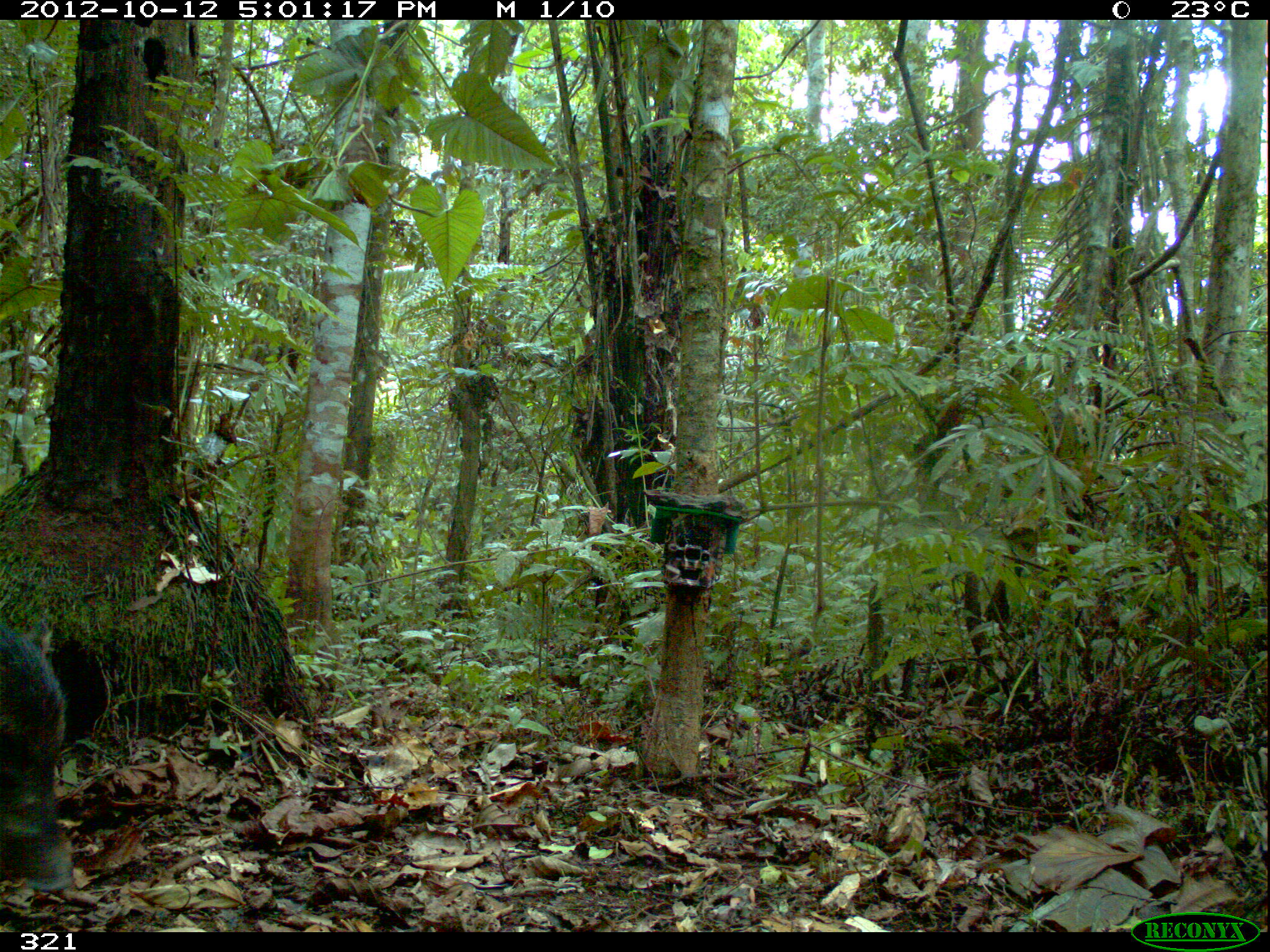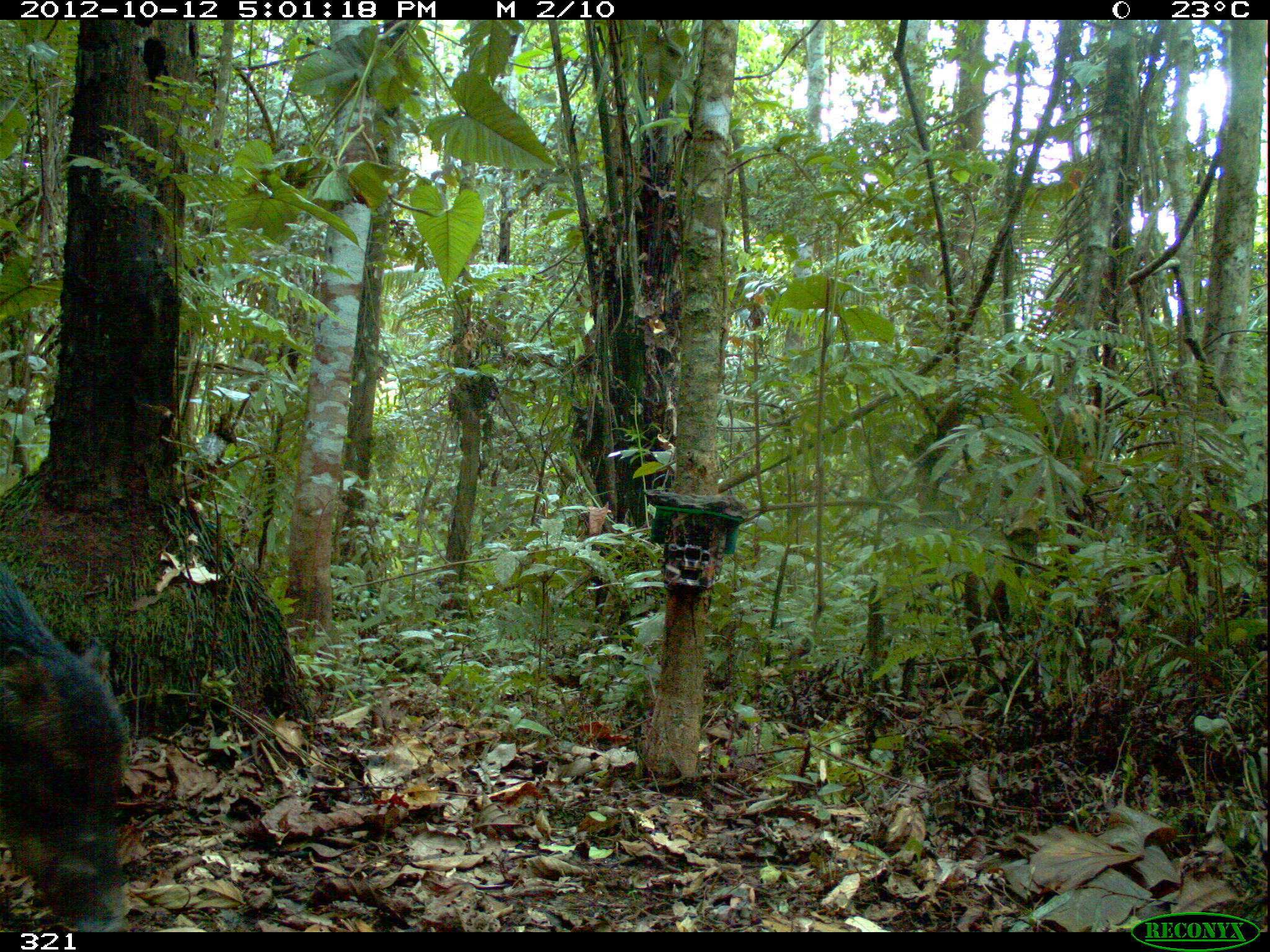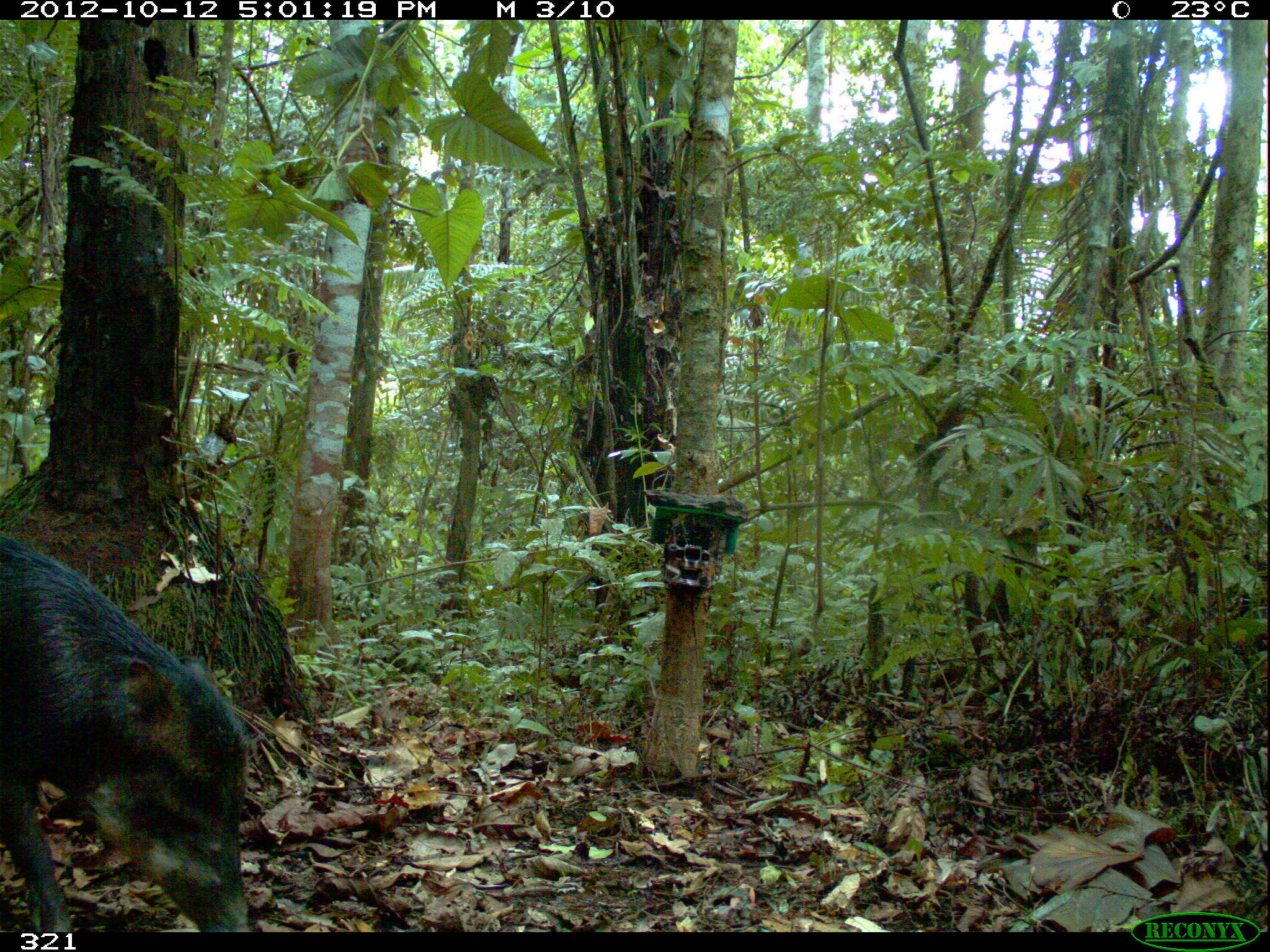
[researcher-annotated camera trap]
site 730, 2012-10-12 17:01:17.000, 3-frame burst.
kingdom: Animalia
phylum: Chordata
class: Mammalia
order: Artiodactyla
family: Tayassuidae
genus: Tayassu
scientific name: Tayassu pecari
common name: white-lipped peccary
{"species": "Tayassu pecari (white-lipped peccary)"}